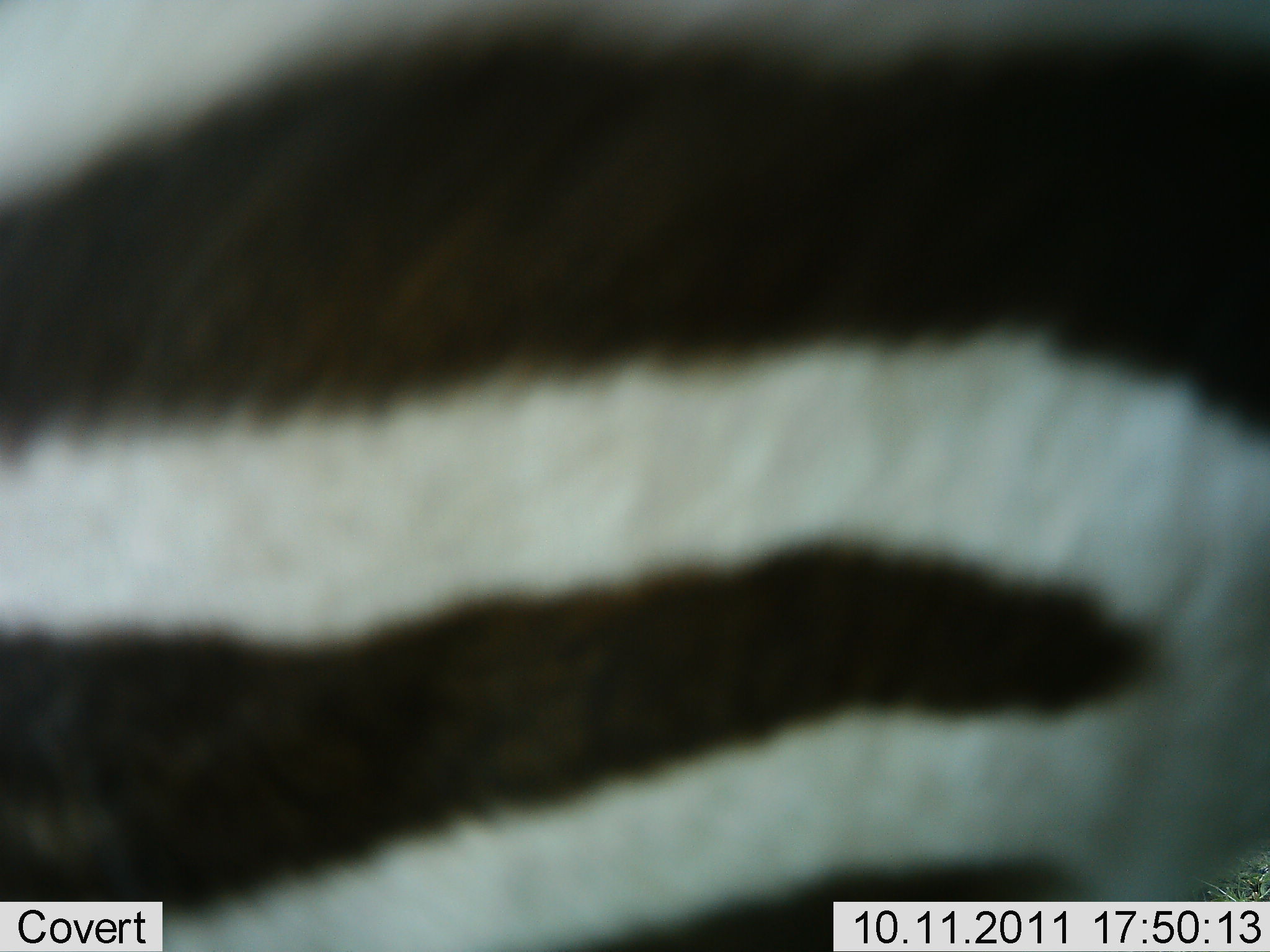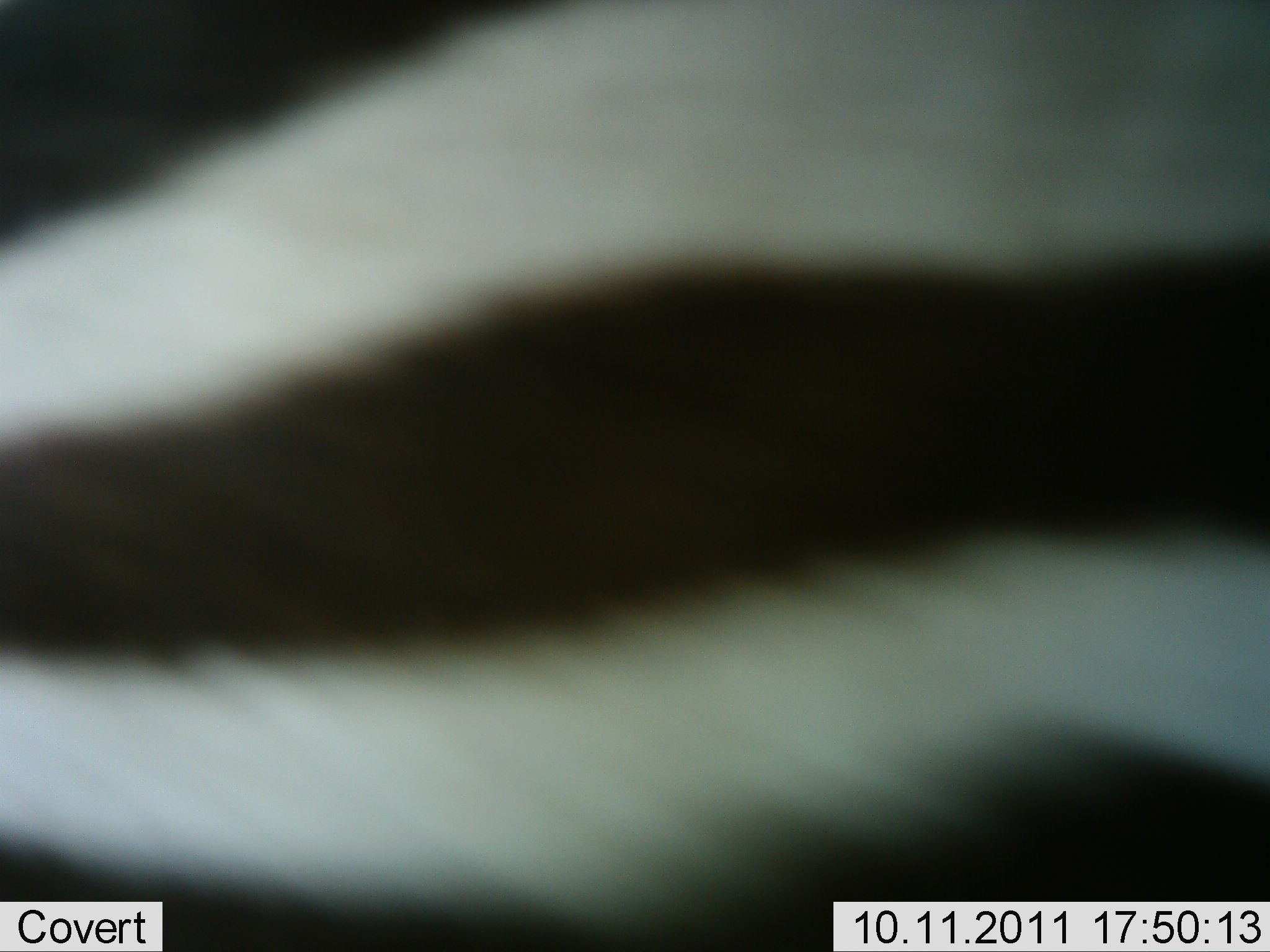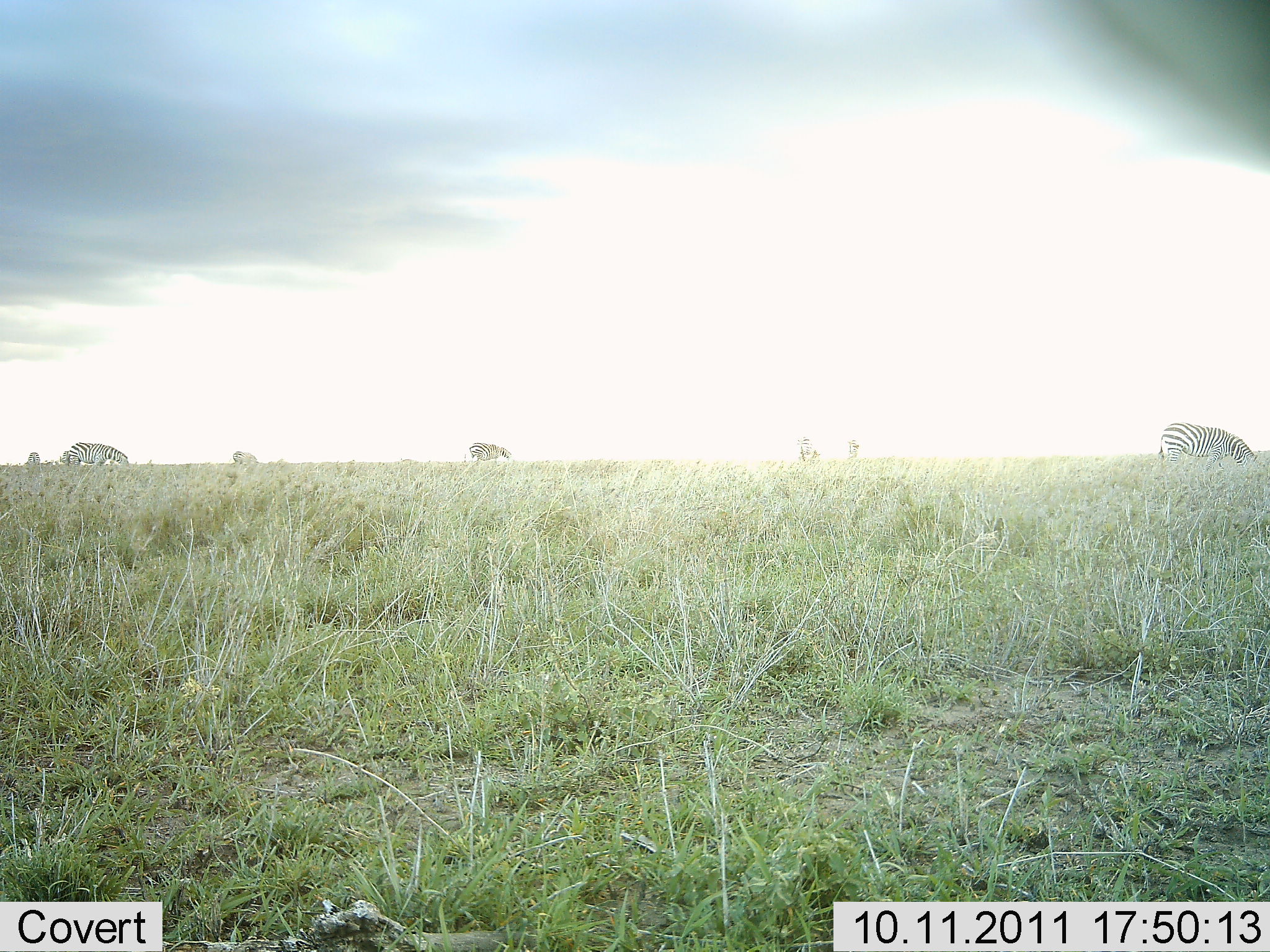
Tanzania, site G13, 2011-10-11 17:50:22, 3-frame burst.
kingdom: Animalia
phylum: Chordata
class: Mammalia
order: Perissodactyla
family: Equidae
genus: Equus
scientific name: Equus quagga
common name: plains zebra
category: zebra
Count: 4.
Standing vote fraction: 13%.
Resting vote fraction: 0%.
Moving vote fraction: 60%.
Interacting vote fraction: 0%.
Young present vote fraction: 0%.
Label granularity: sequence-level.